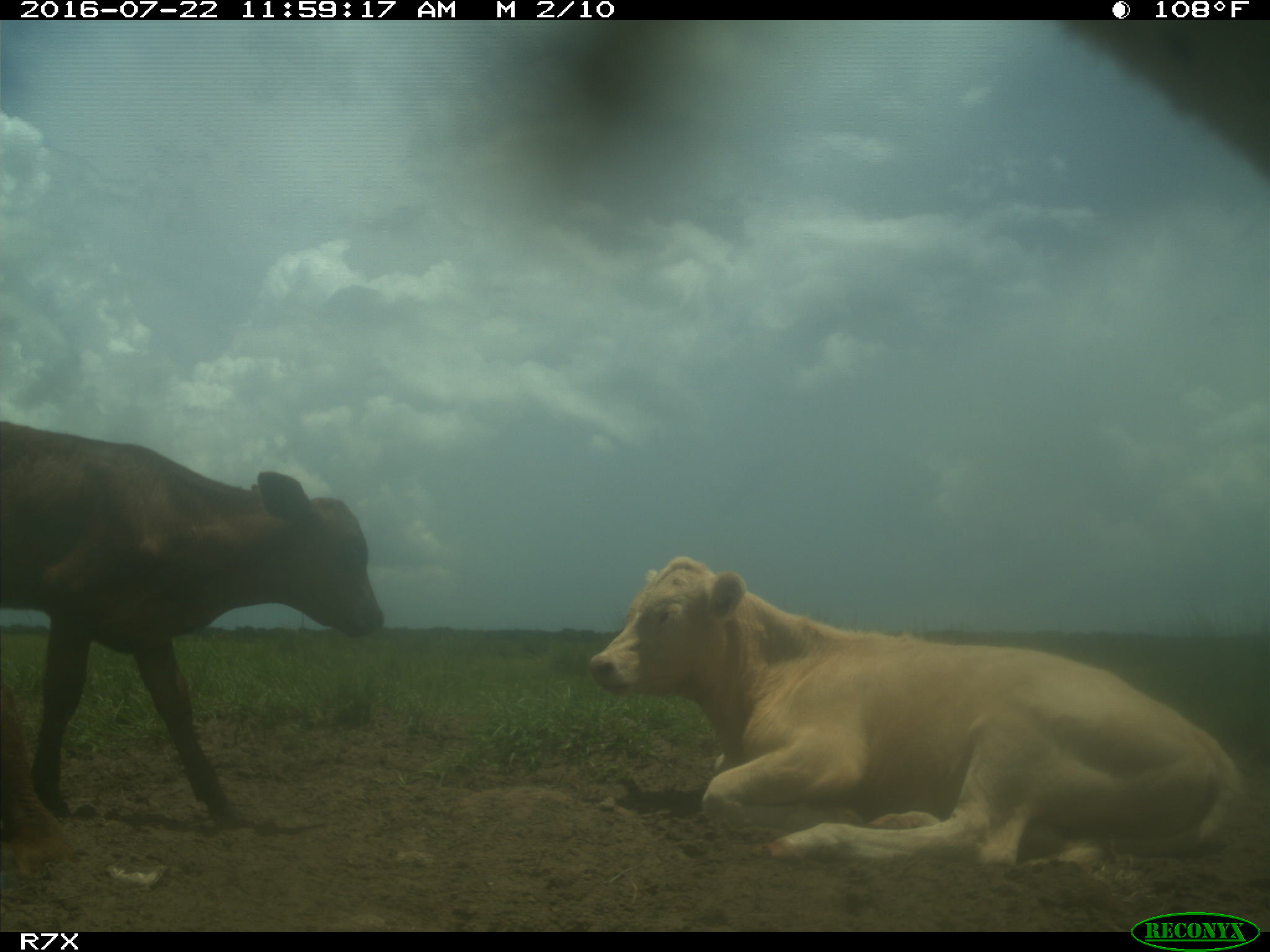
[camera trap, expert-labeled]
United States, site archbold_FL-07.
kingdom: Animalia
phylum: Chordata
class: Mammalia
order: Artiodactyla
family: Bovidae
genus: Bos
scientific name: Bos taurus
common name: domestic cow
Bos taurus (domestic cow).